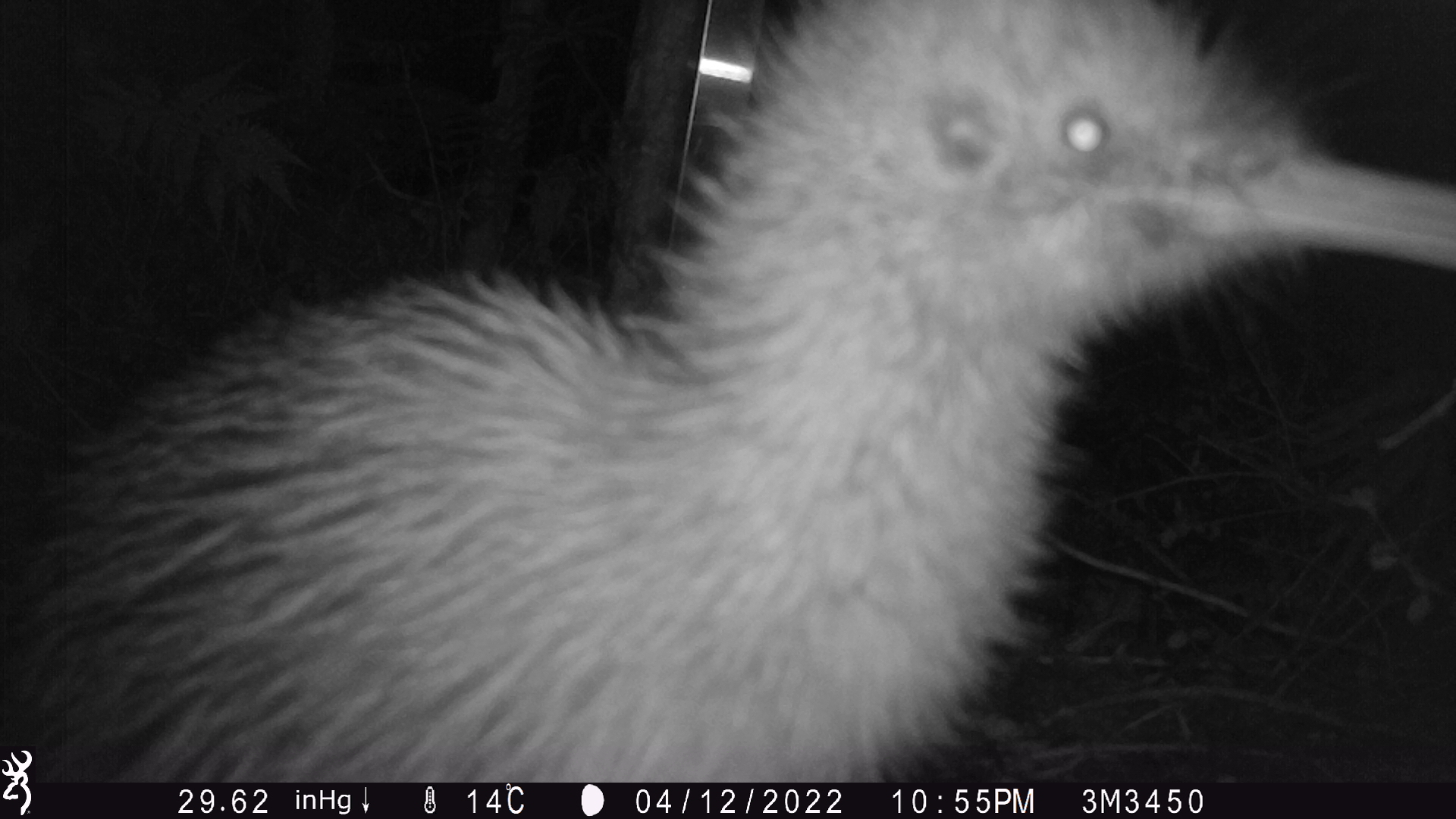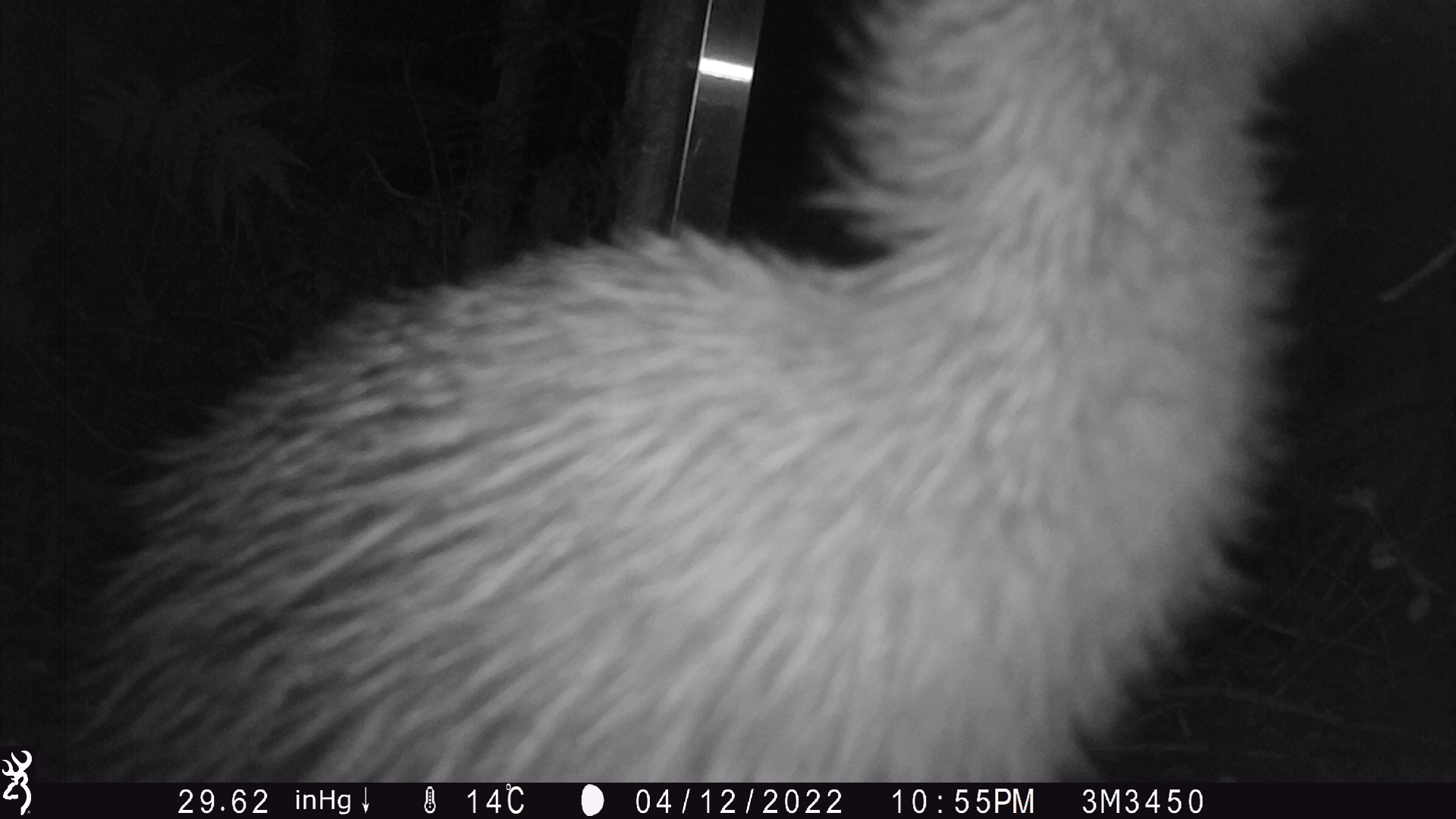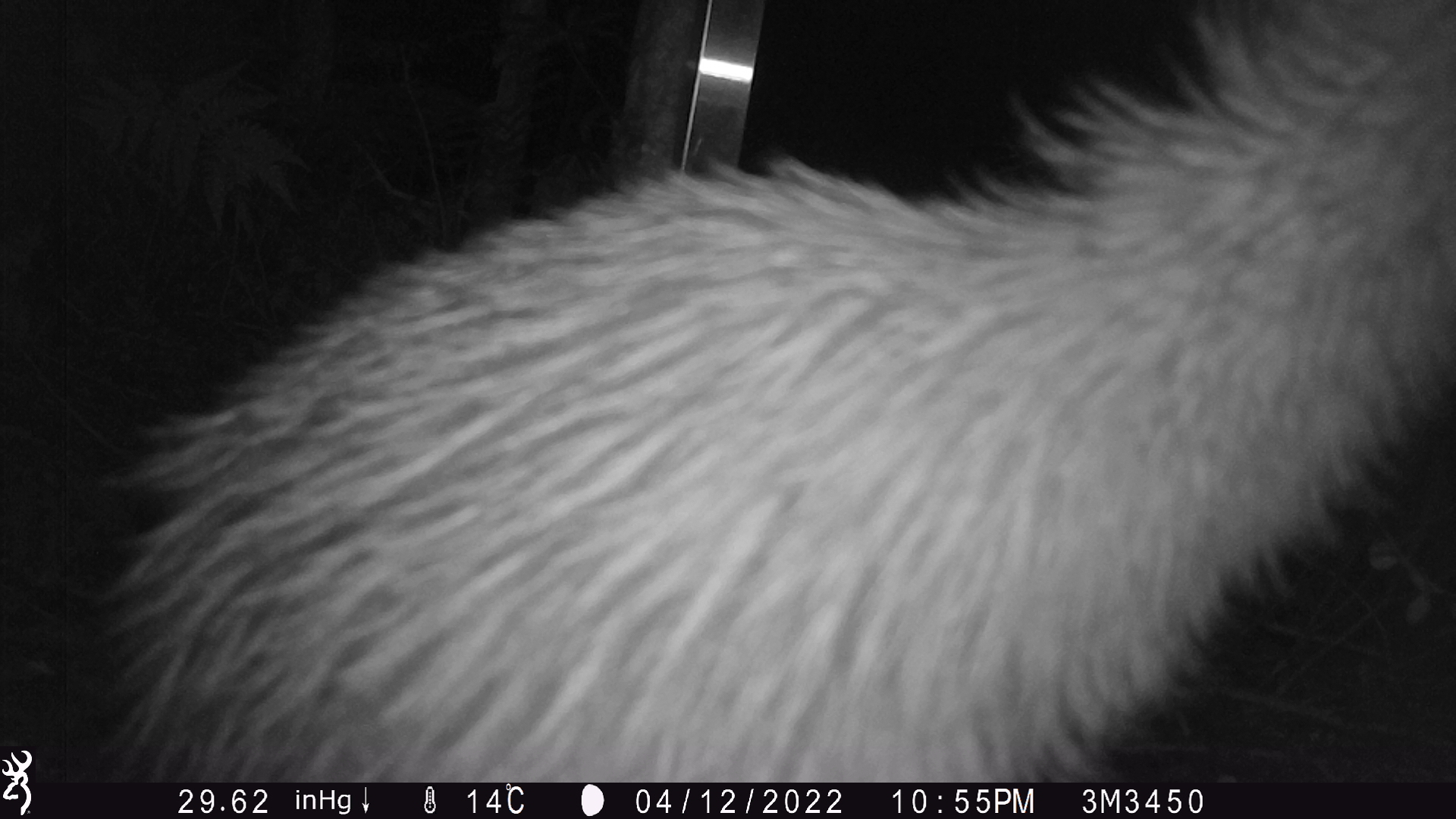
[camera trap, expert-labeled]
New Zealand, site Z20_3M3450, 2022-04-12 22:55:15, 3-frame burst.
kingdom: Animalia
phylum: Chordata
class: Aves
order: Apterygiformes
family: Apterygidae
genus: Apteryx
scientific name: Apteryx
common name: kiwi